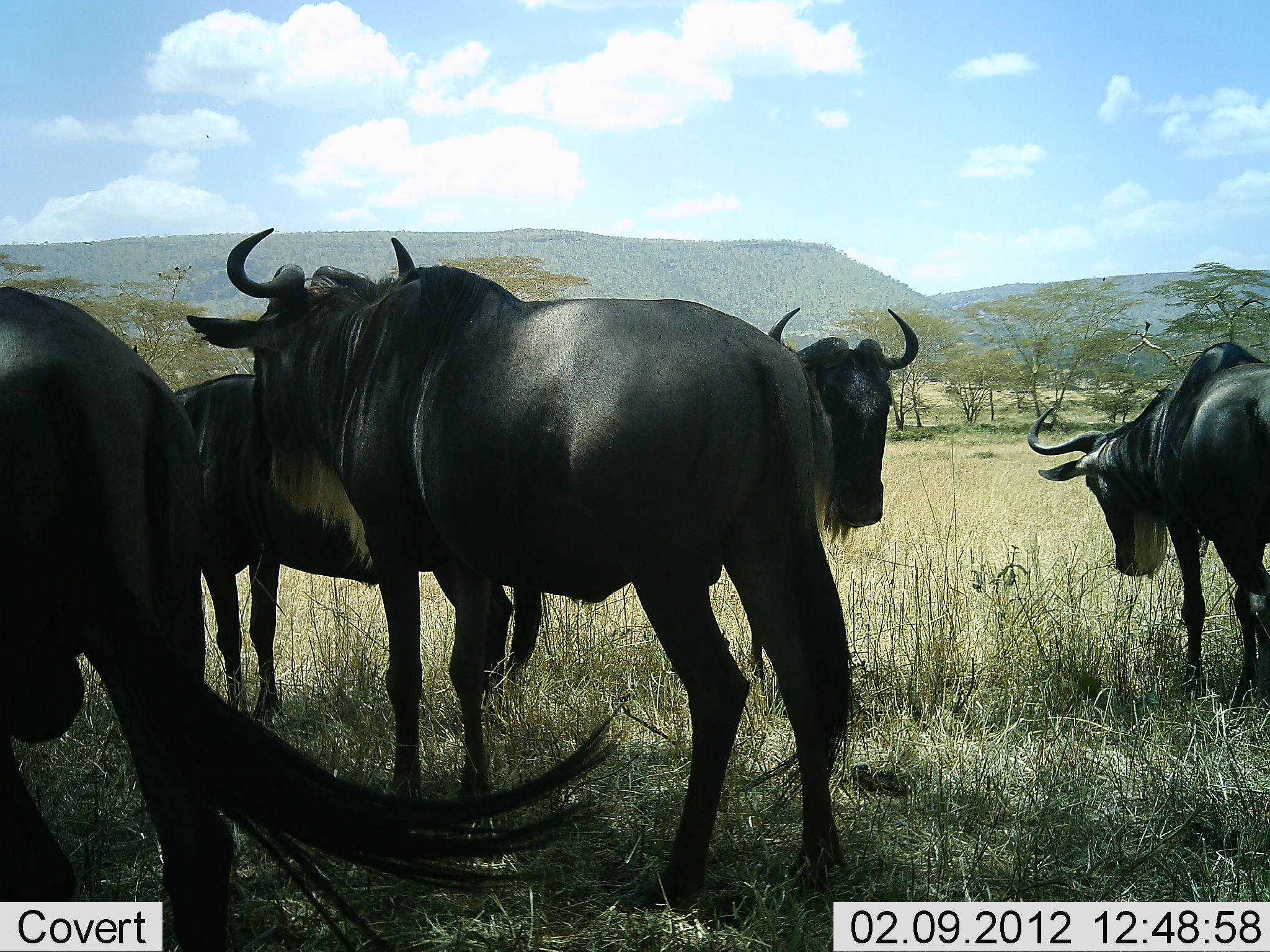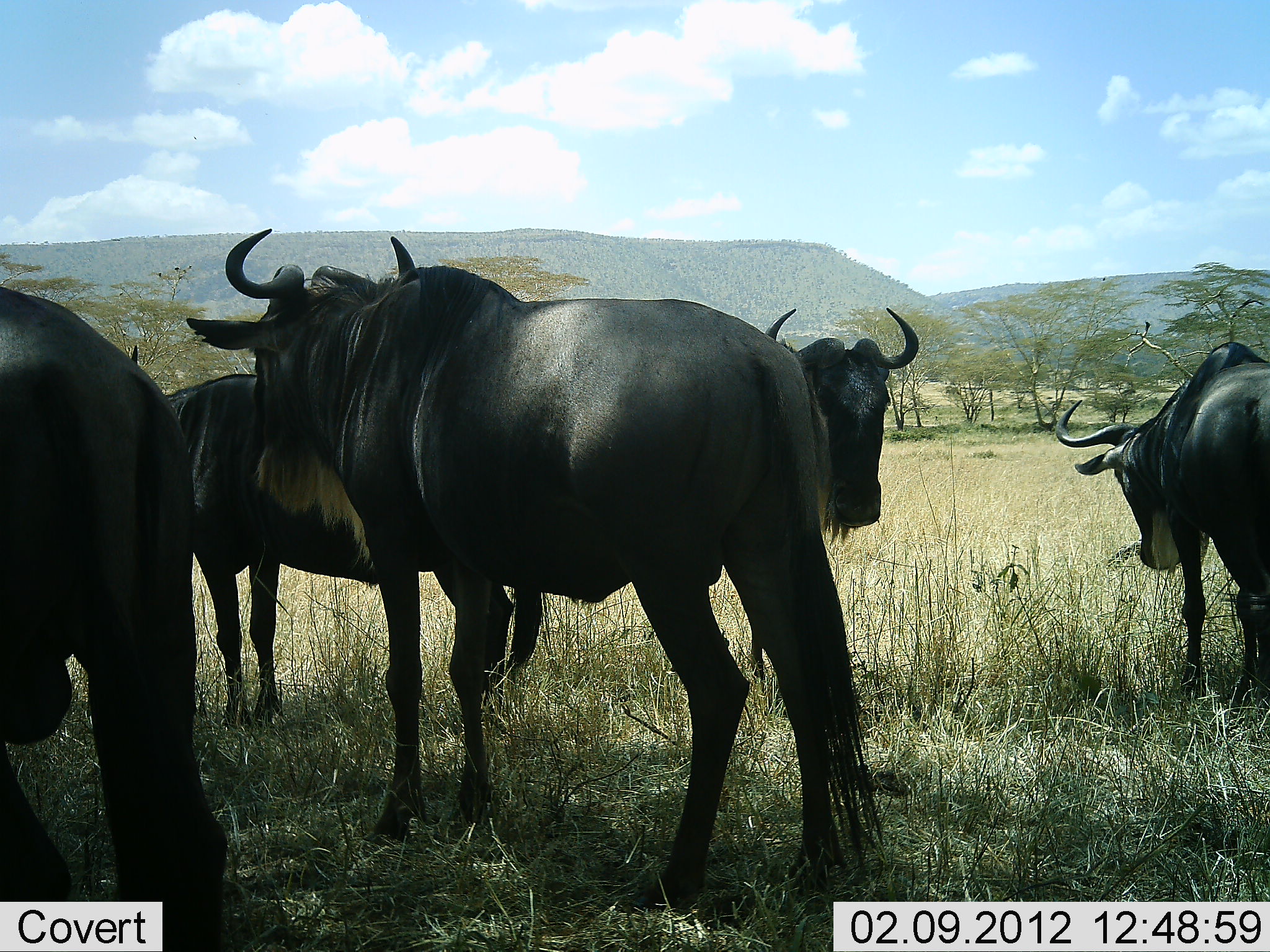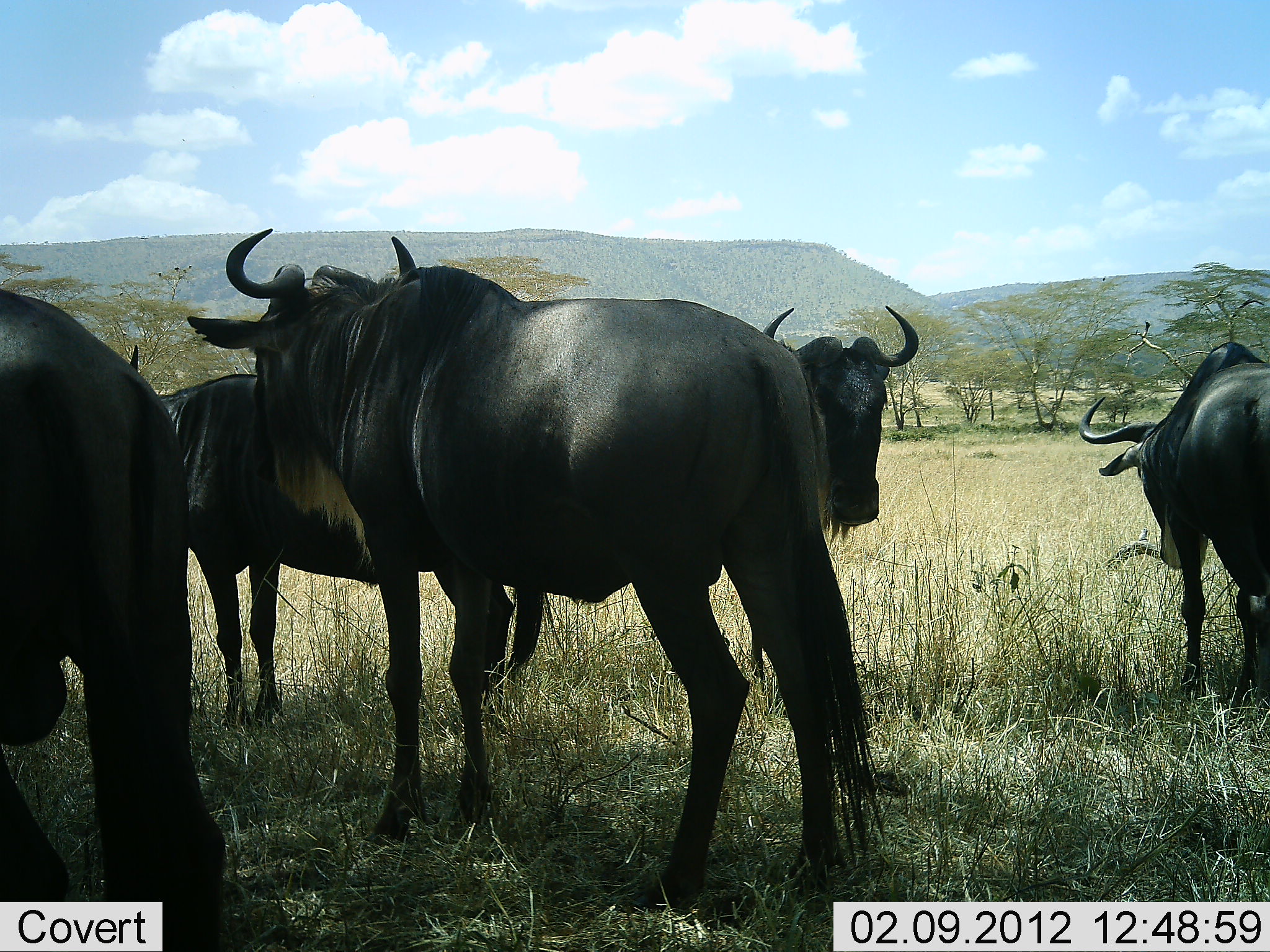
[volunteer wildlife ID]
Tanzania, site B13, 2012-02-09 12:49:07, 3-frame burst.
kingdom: Animalia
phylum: Chordata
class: Mammalia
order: Artiodactyla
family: Bovidae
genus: Connochaetes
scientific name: Connochaetes taurinus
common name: blue wildebeest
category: wildebeest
Wildebeest (blue wildebeest) (Connochaetes taurinus), count 5. Behavior (volunteer vote fractions): standing 94%, resting 6%, moving 3%, interacting 0%. Young present (vote fraction): 0%. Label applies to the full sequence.